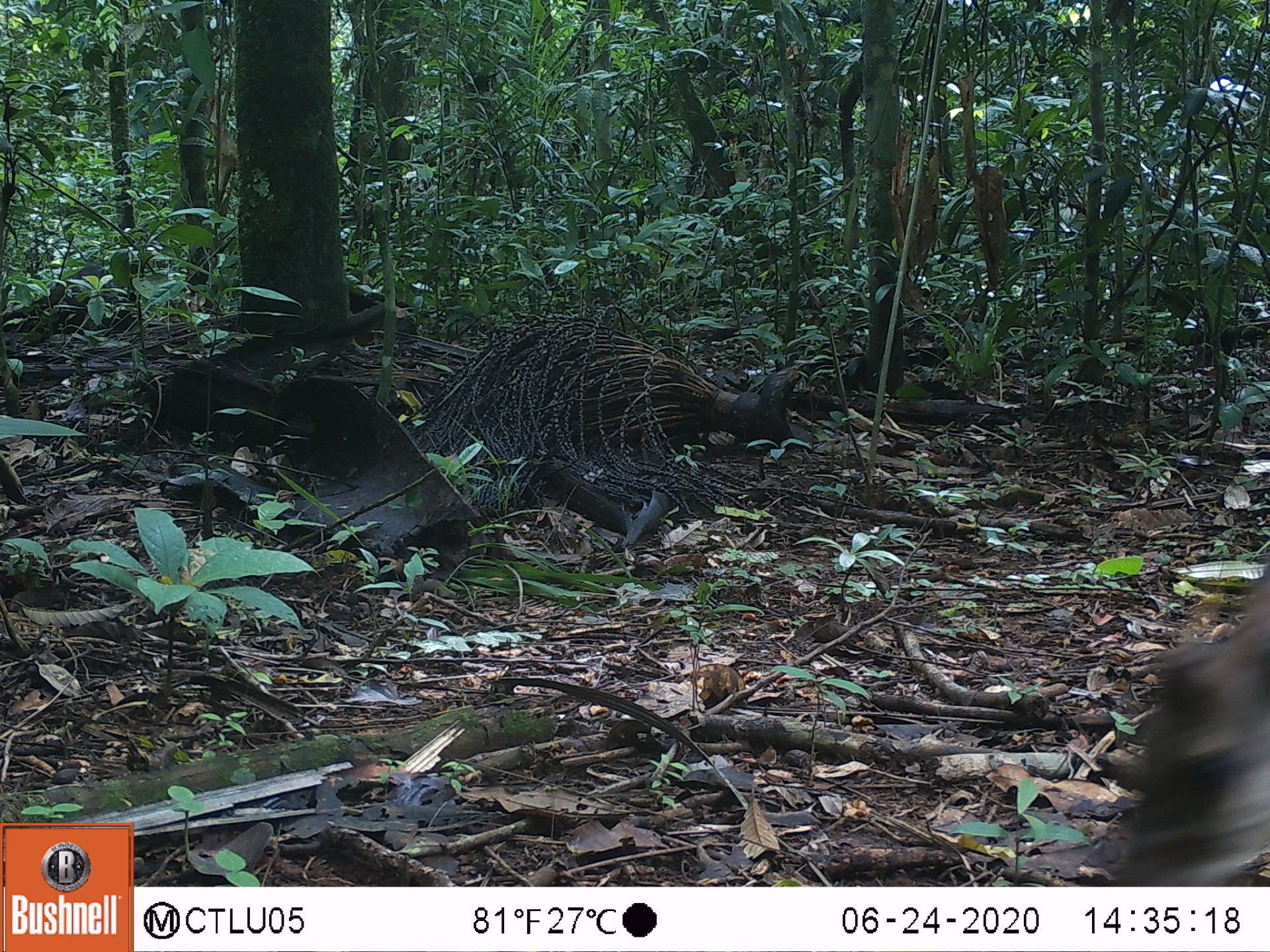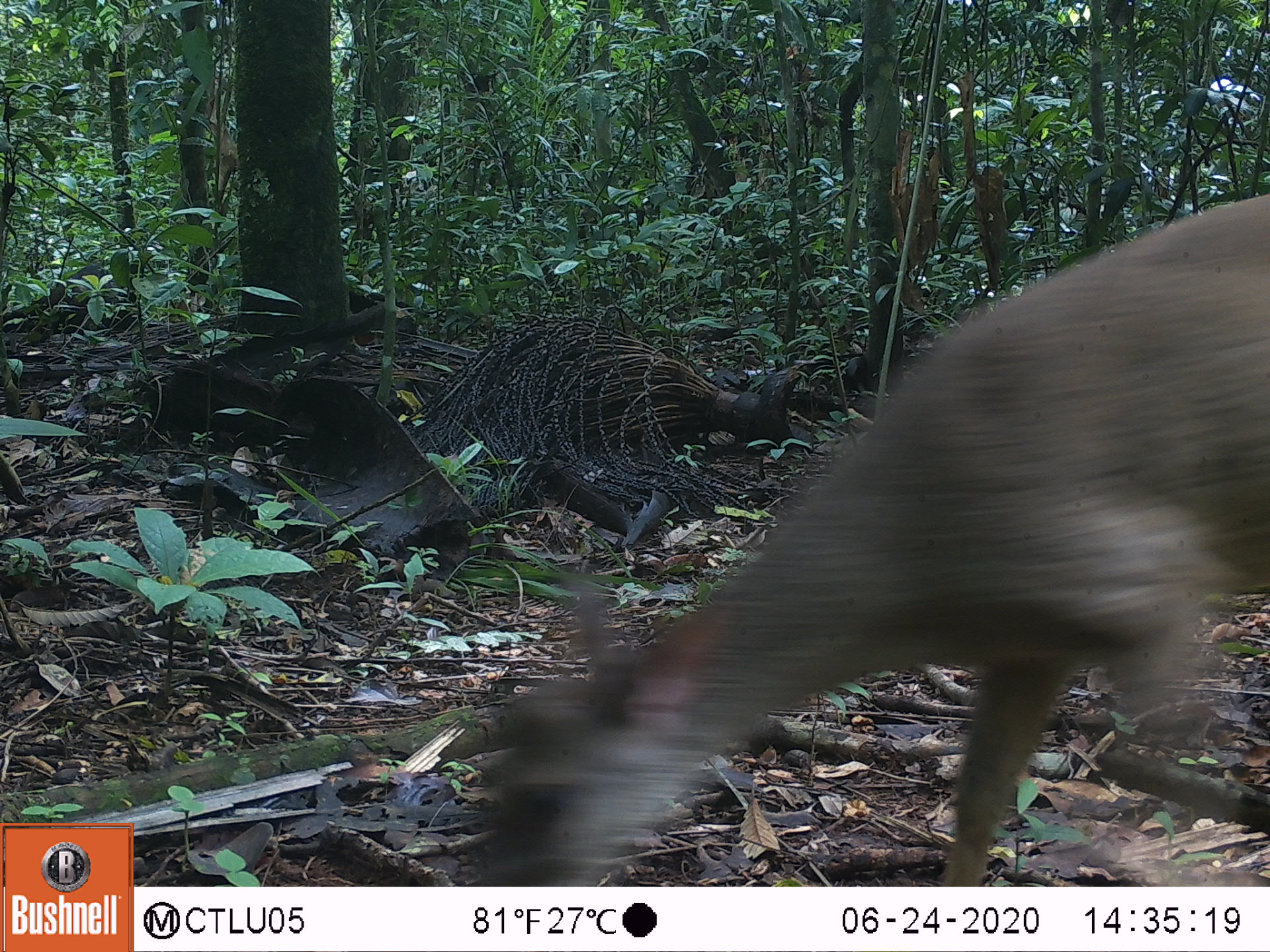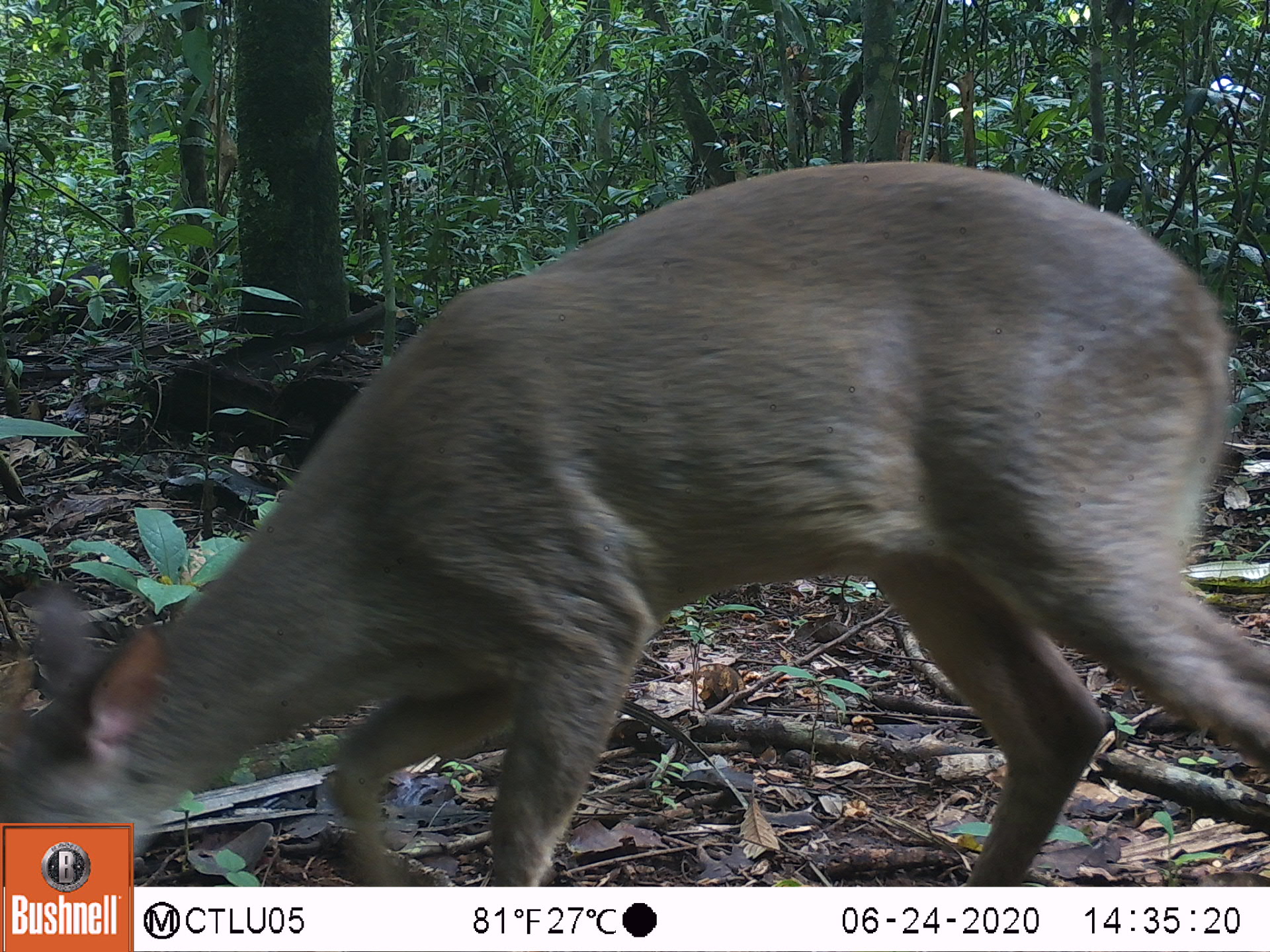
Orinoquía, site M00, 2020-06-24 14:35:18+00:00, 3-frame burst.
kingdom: Animalia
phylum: Chordata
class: Mammalia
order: Artiodactyla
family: Cervidae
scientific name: Cervidae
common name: deer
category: unknown cervid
Unknown cervid (deer) (Cervidae).